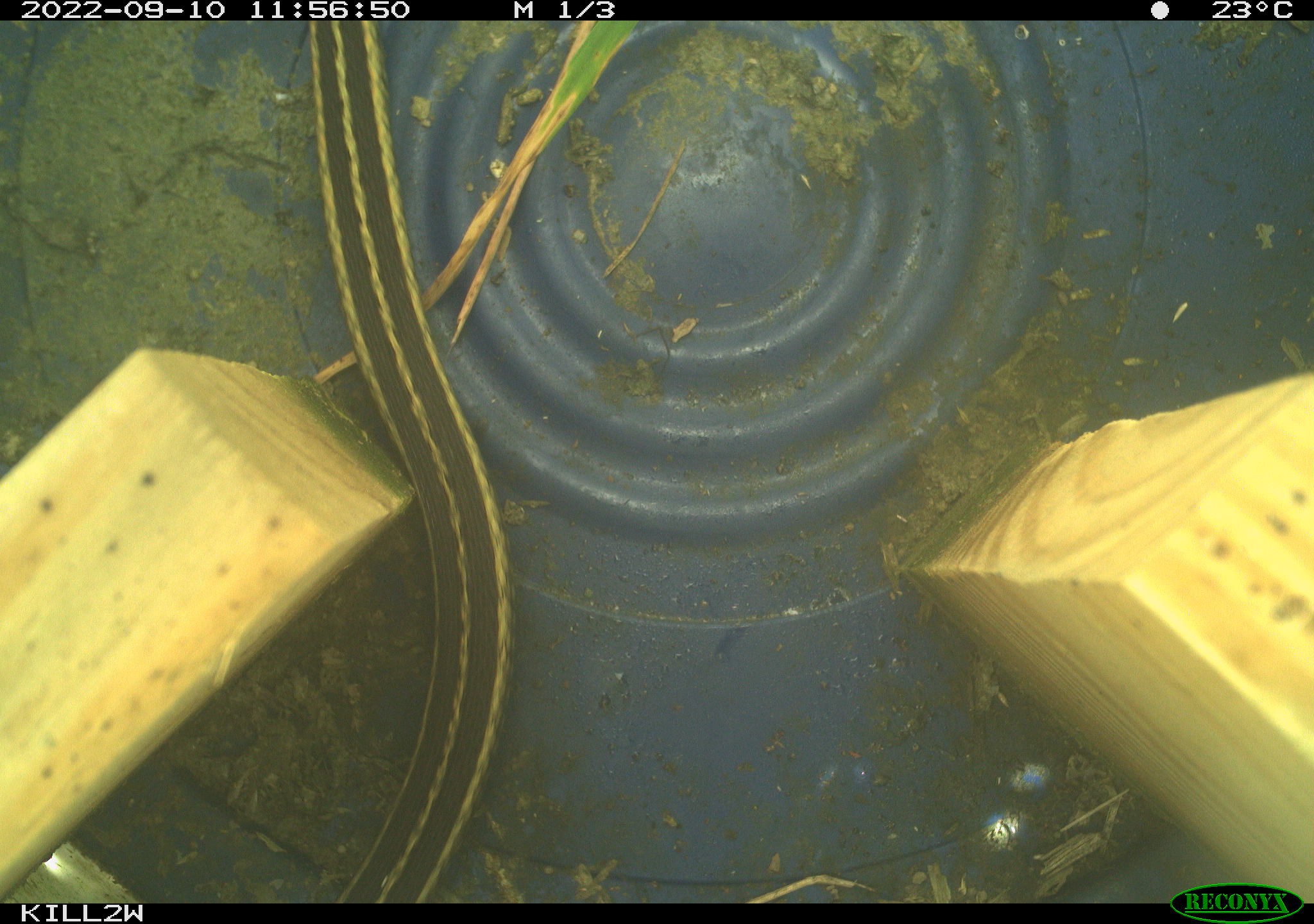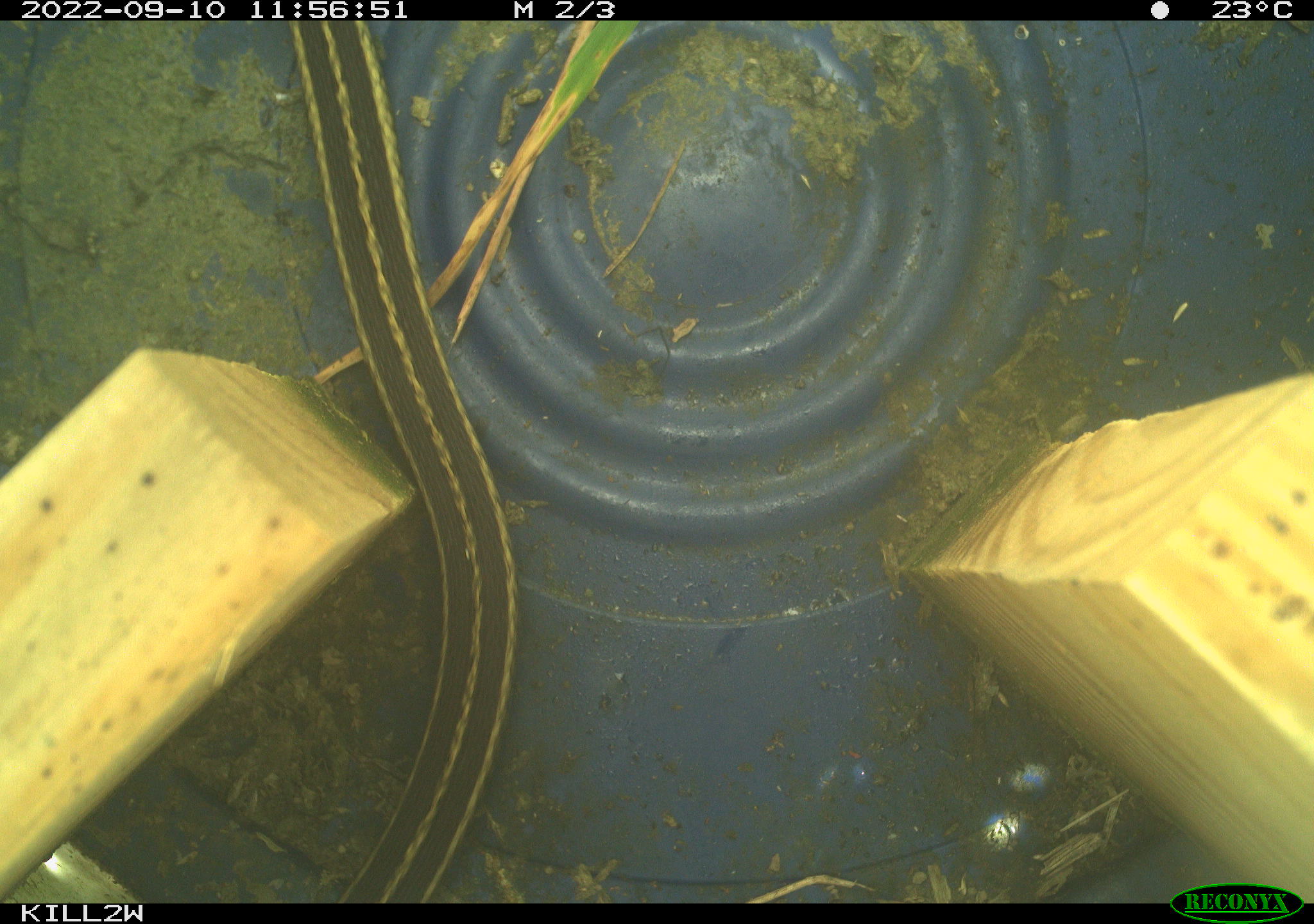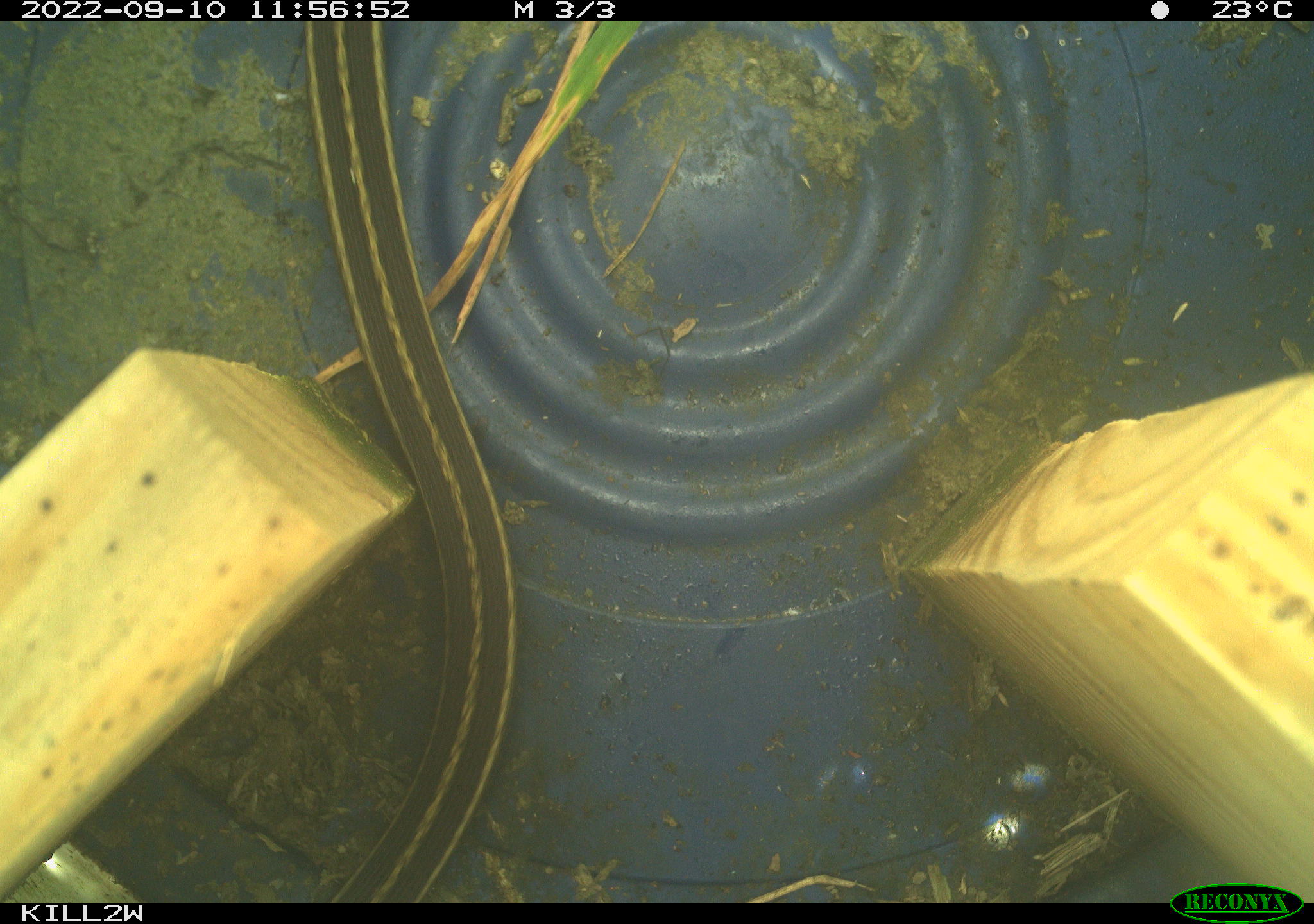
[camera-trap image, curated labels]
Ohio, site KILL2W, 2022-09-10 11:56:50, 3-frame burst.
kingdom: Animalia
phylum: Chordata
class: Reptilia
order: Squamata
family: Colubridae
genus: Thamnophis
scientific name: Thamnophis sirtalis sirtalis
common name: eastern gartersnake